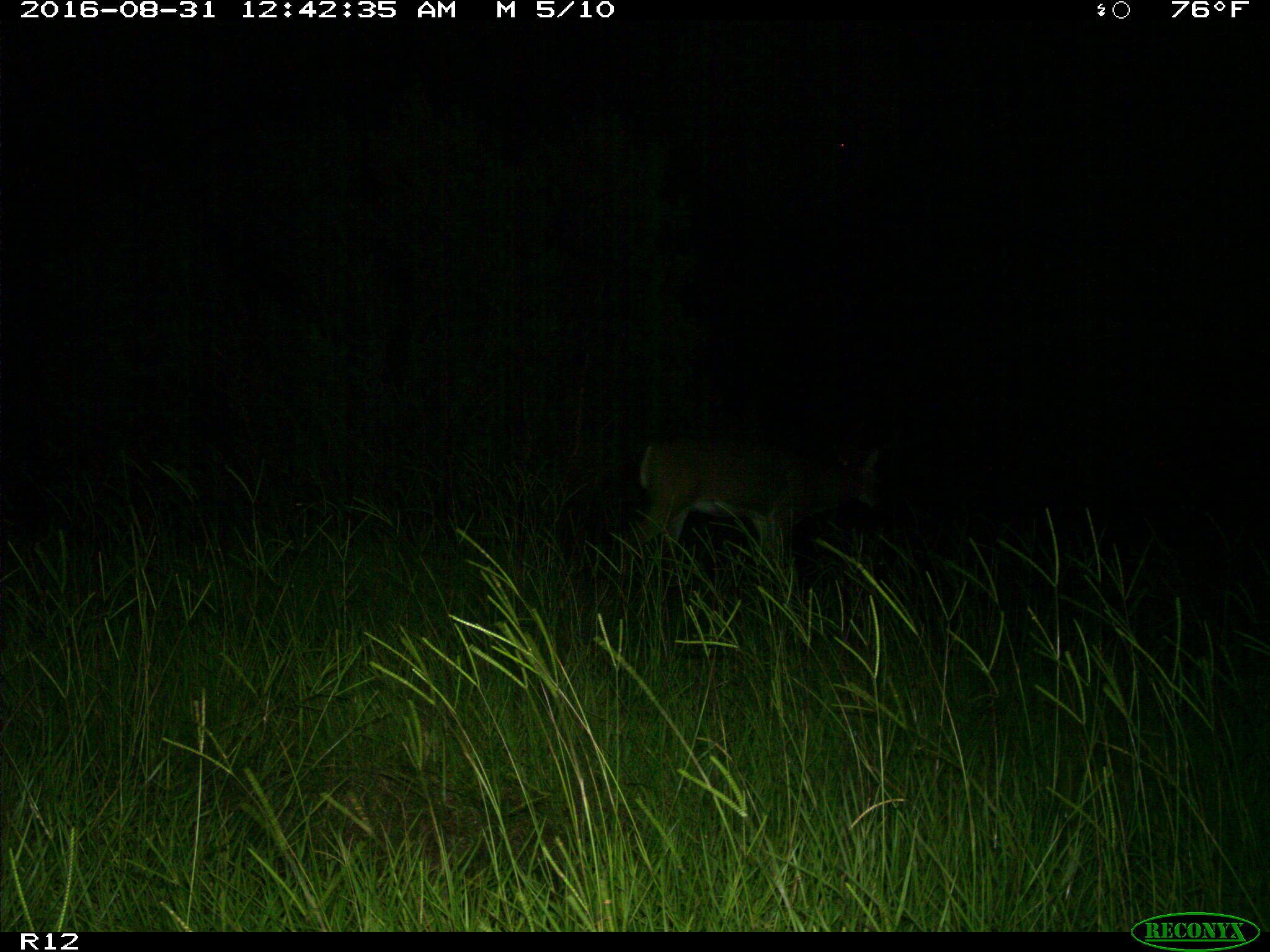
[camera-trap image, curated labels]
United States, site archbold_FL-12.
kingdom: Animalia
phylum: Chordata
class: Mammalia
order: Artiodactyla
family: Cervidae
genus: Odocoileus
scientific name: Odocoileus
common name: deer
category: unidentified deer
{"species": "unidentified deer (deer) (Odocoileus)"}